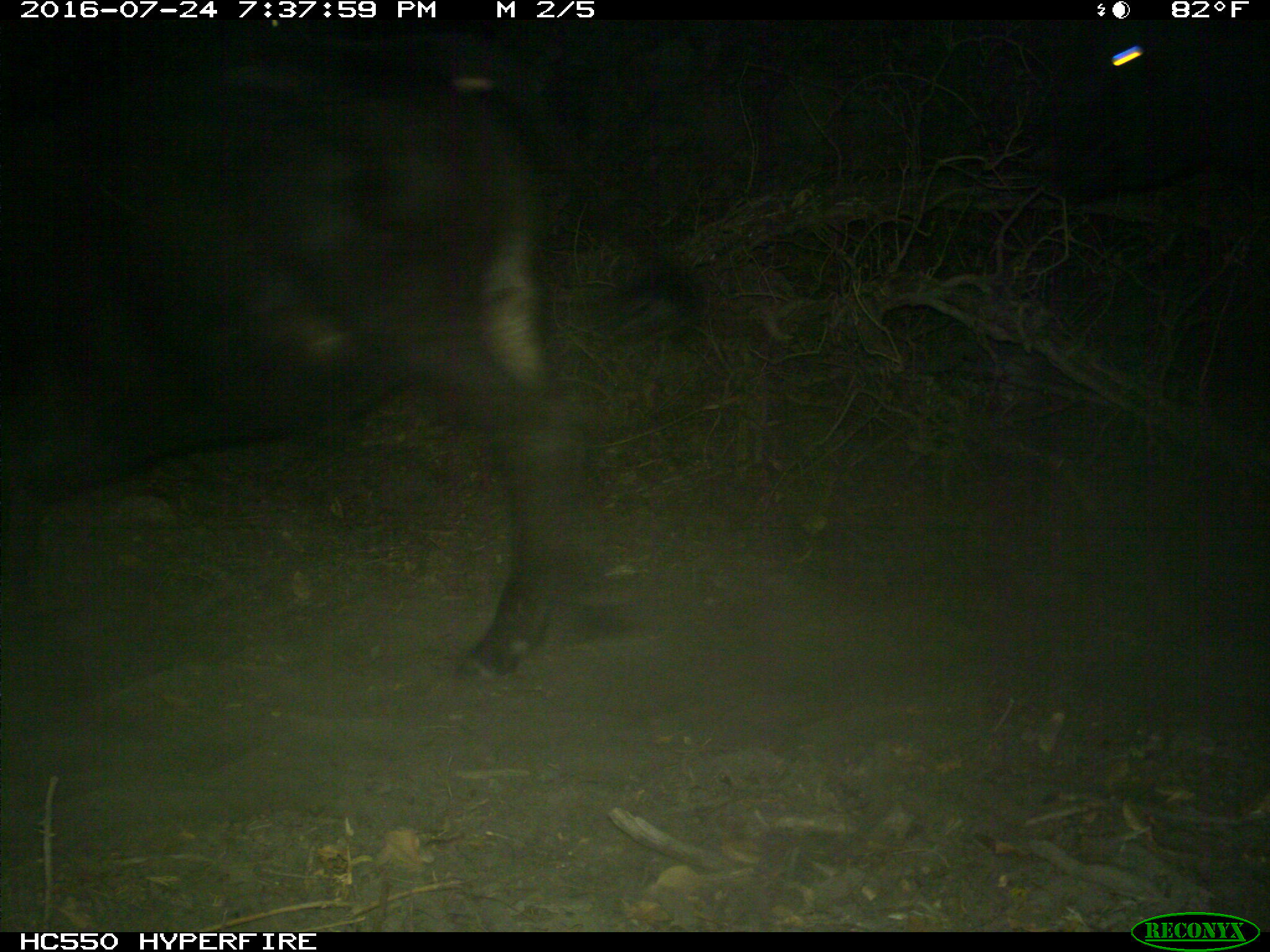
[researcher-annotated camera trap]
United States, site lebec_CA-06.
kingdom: Animalia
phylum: Chordata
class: Mammalia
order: Artiodactyla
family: Bovidae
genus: Bos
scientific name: Bos taurus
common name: domestic cow